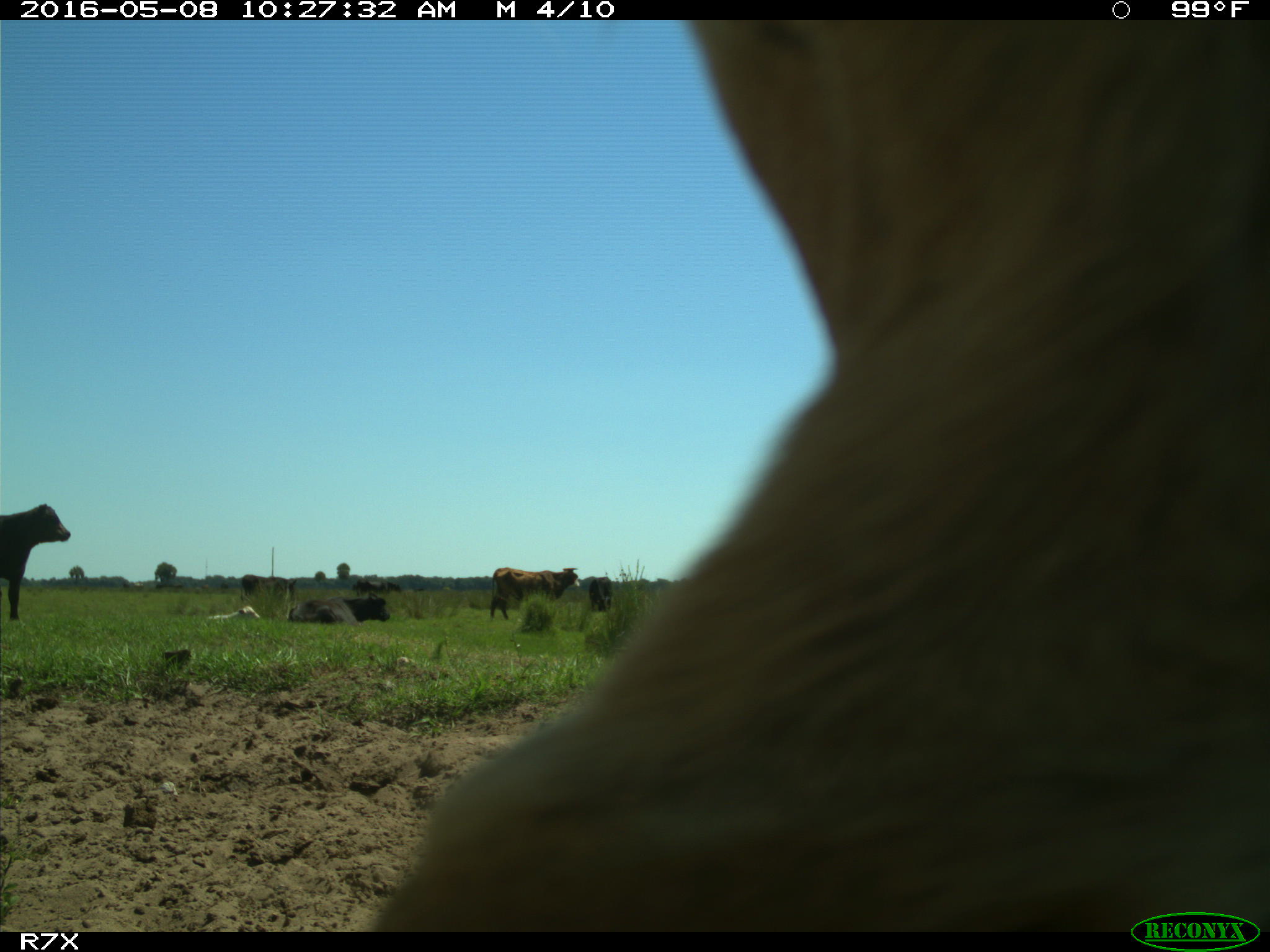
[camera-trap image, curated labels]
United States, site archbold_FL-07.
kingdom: Animalia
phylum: Chordata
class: Mammalia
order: Artiodactyla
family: Bovidae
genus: Bos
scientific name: Bos taurus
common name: domestic cow